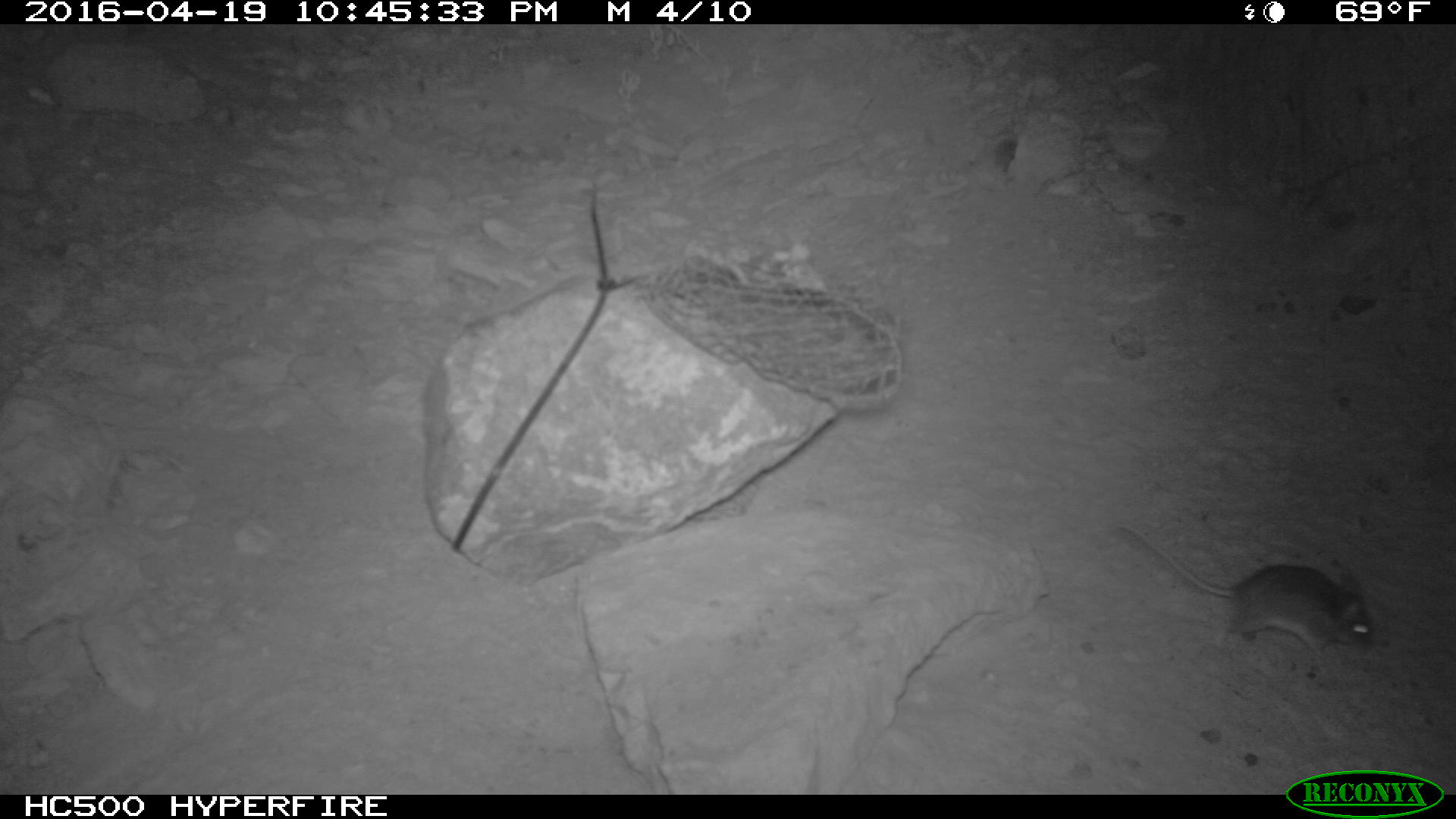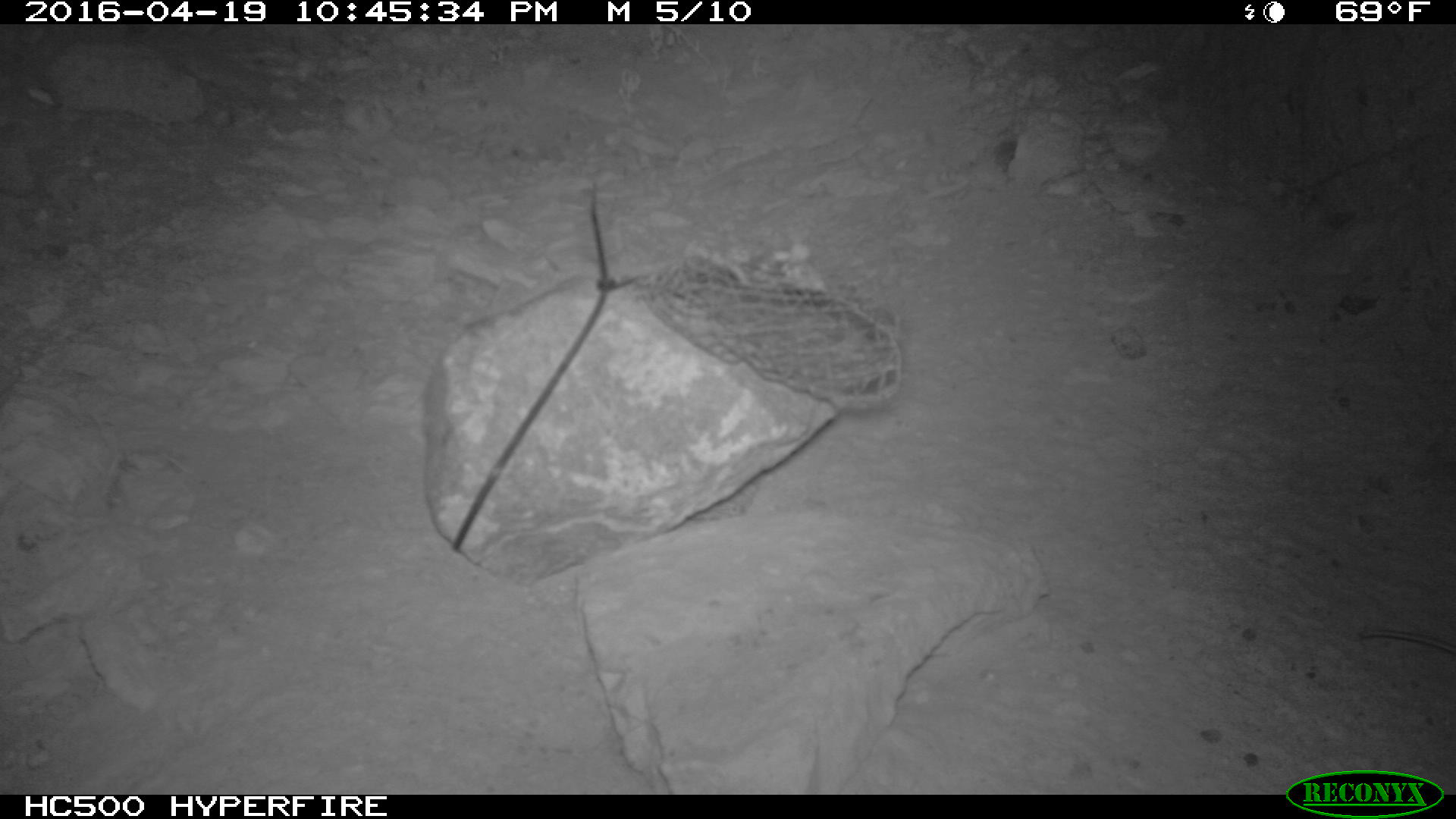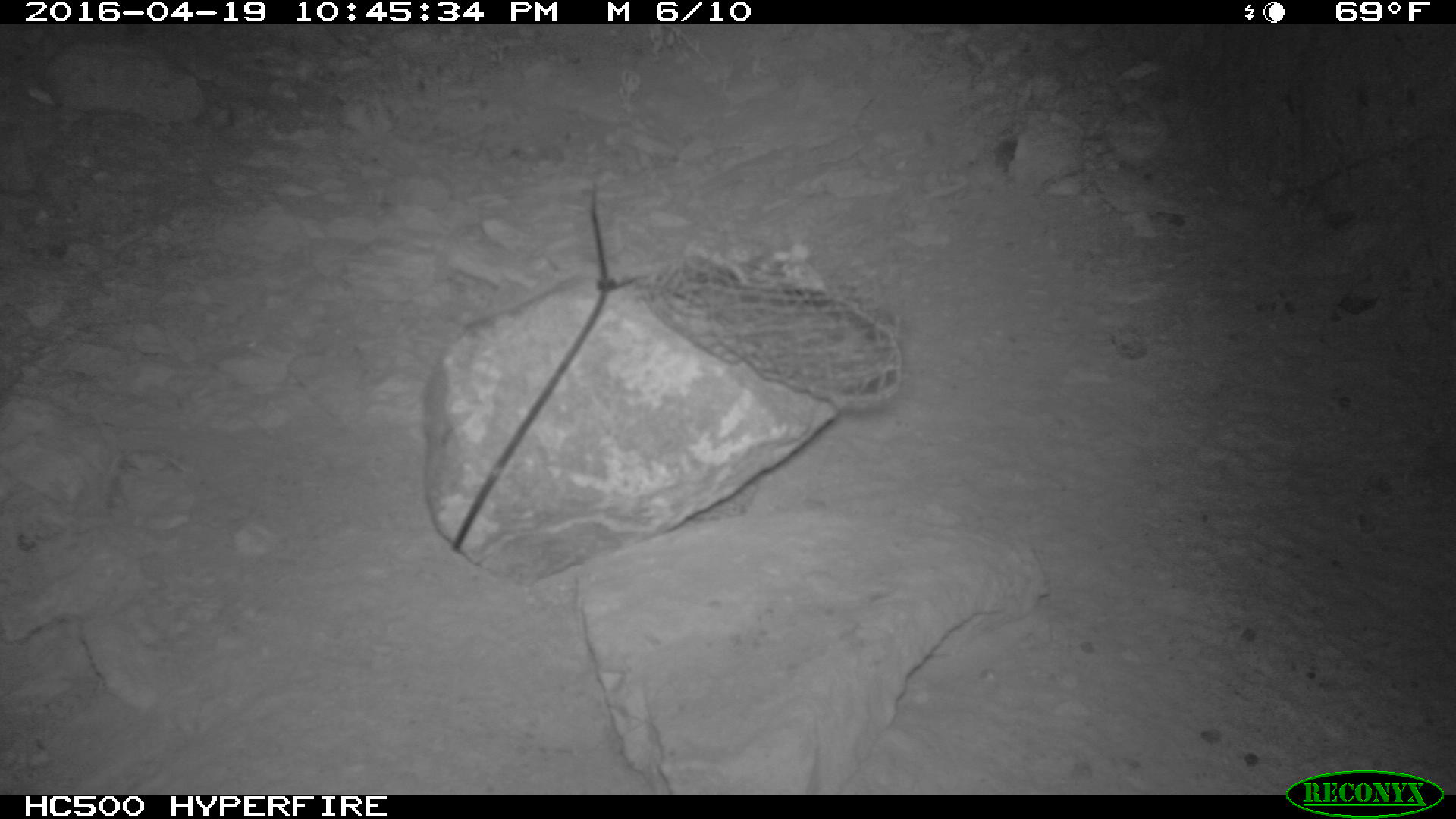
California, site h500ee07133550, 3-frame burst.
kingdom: Animalia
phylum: Chordata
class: Mammalia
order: Rodentia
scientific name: Rodentia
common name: rodent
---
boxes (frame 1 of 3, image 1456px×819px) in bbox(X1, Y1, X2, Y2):
rodent: bbox(1113, 521, 1374, 657)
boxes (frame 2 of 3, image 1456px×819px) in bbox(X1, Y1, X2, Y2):
rodent: bbox(1359, 629, 1455, 653)